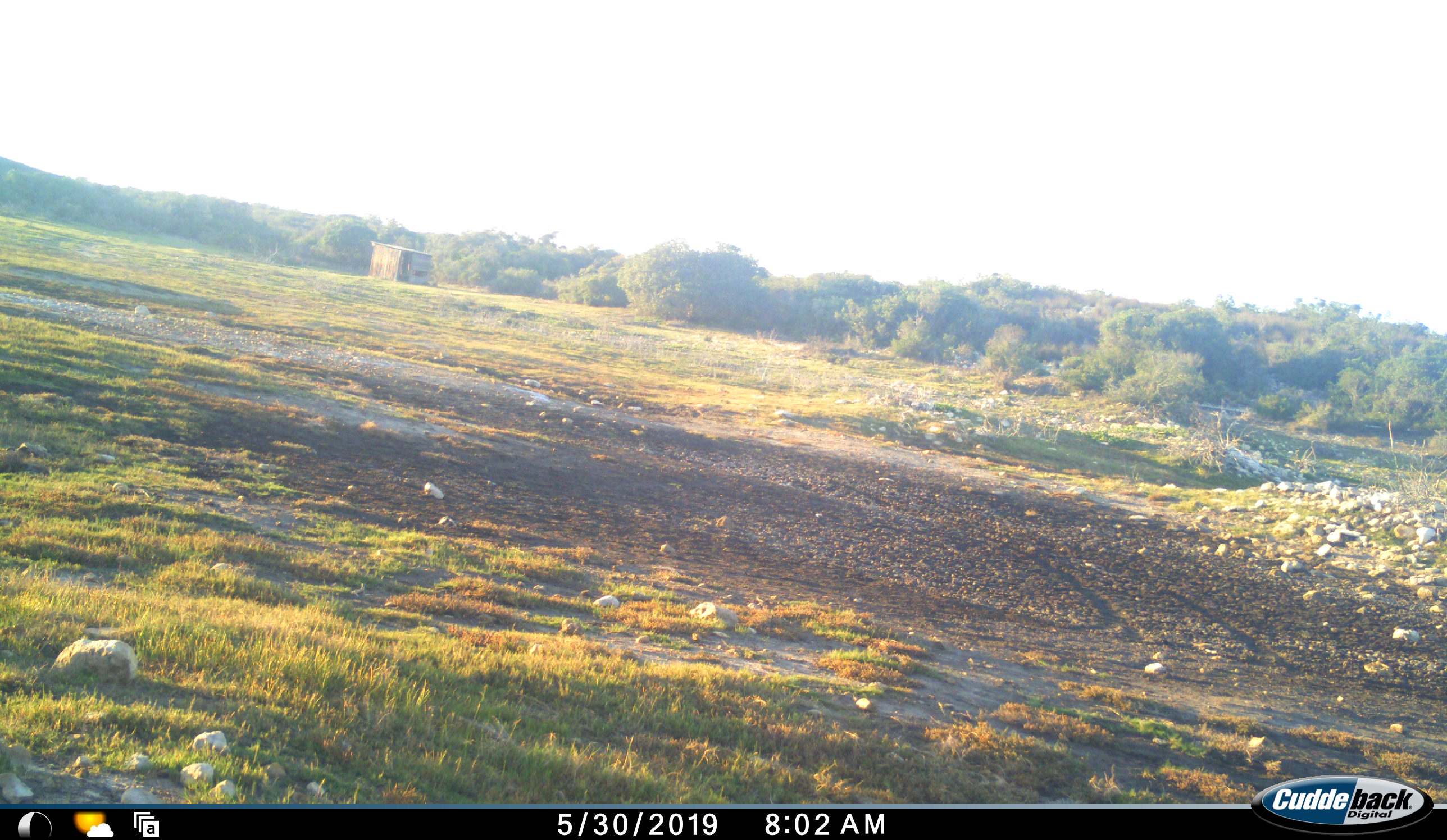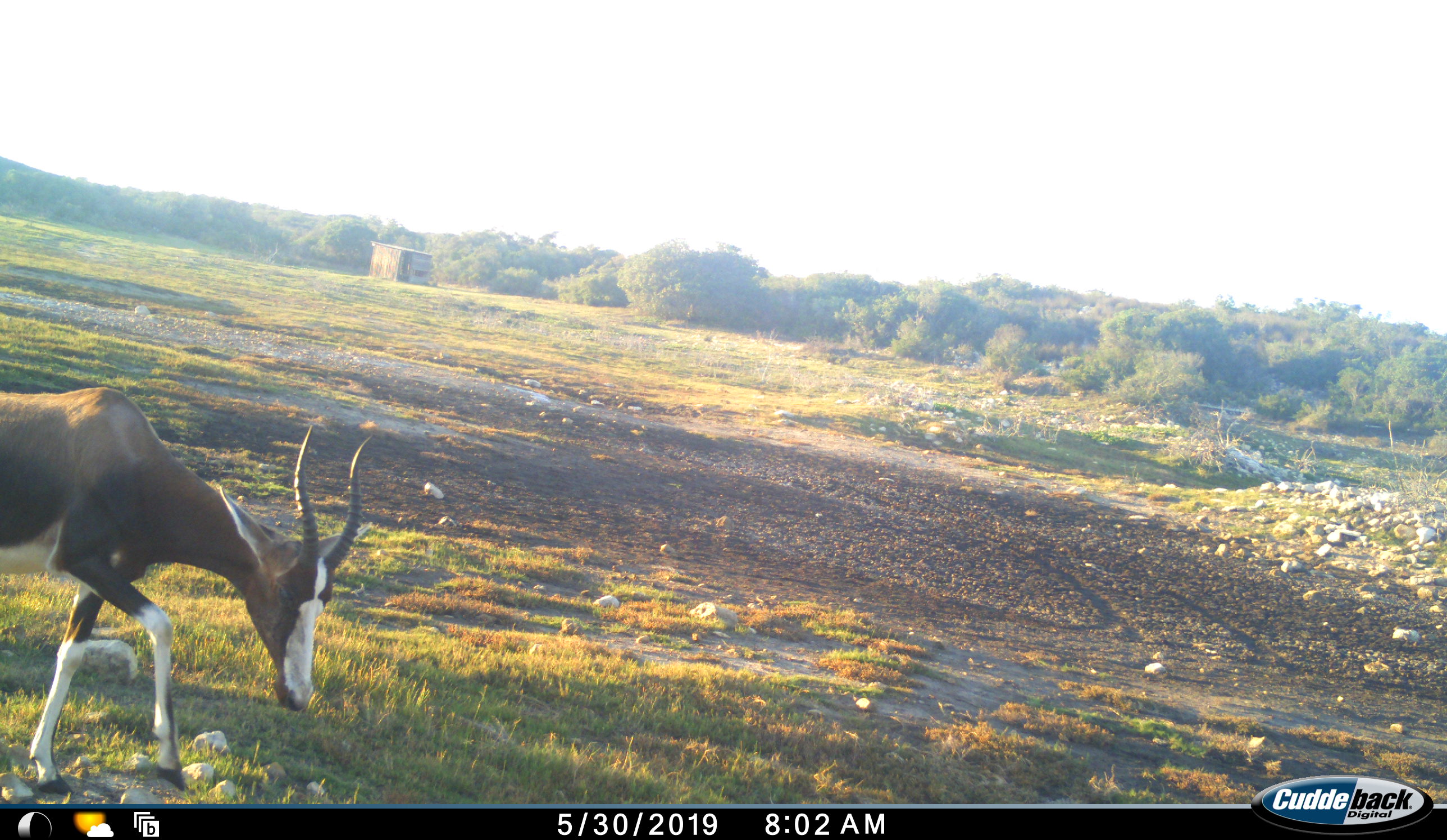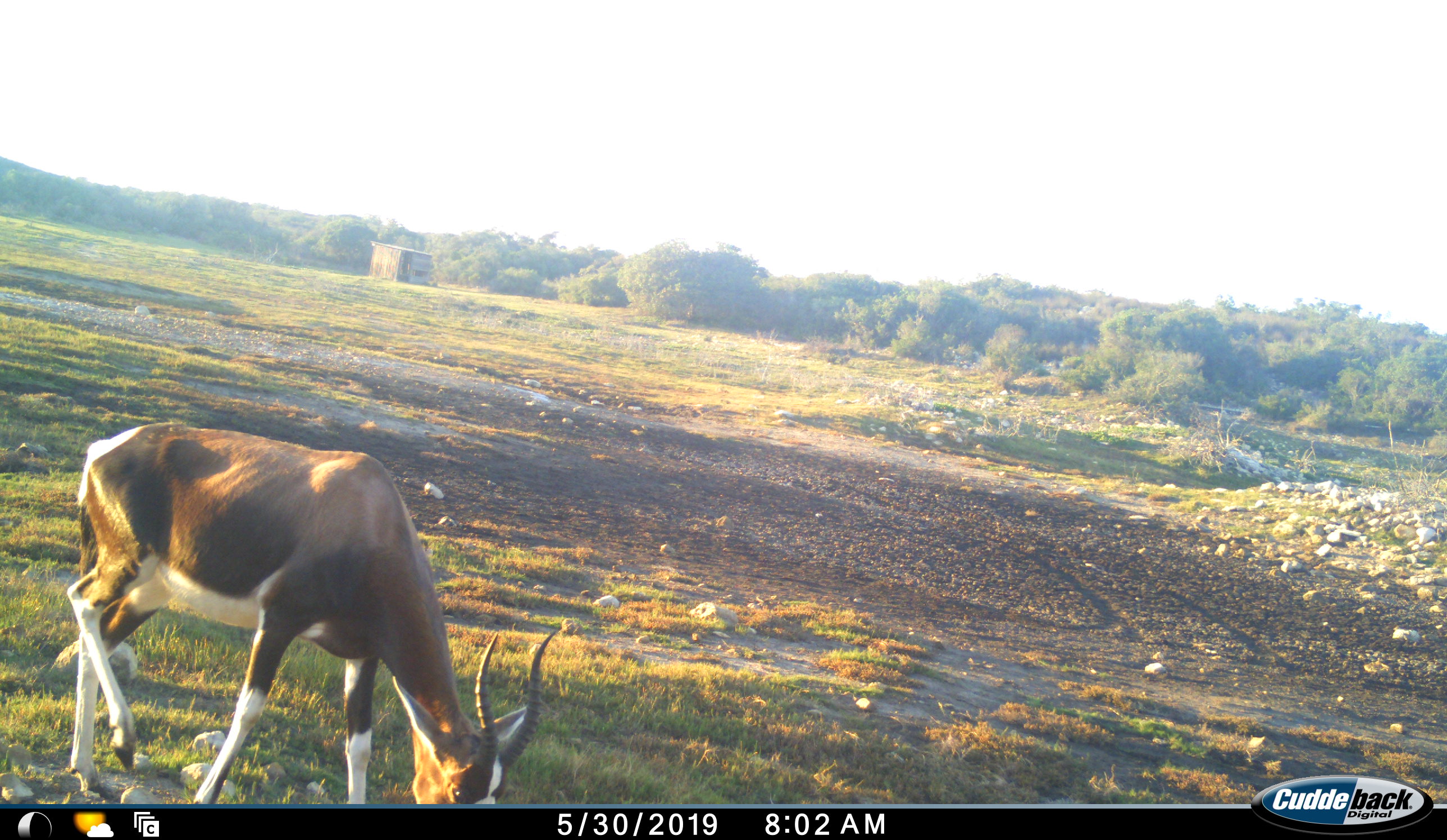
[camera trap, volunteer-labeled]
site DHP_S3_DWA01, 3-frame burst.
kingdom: Animalia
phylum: Chordata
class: Mammalia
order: Artiodactyla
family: Bovidae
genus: Damaliscus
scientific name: Damaliscus pygargus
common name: bontebok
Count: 1.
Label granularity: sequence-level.